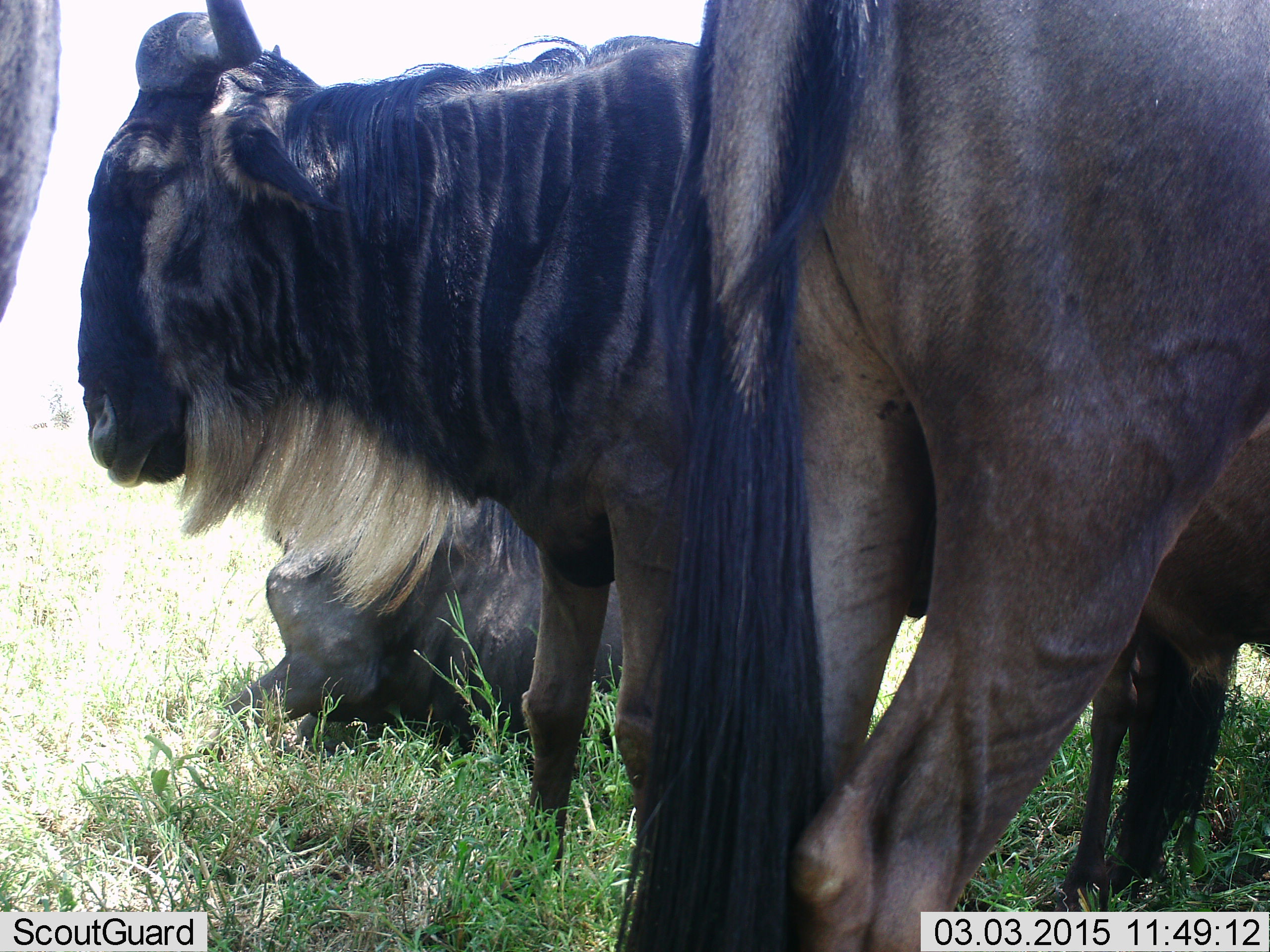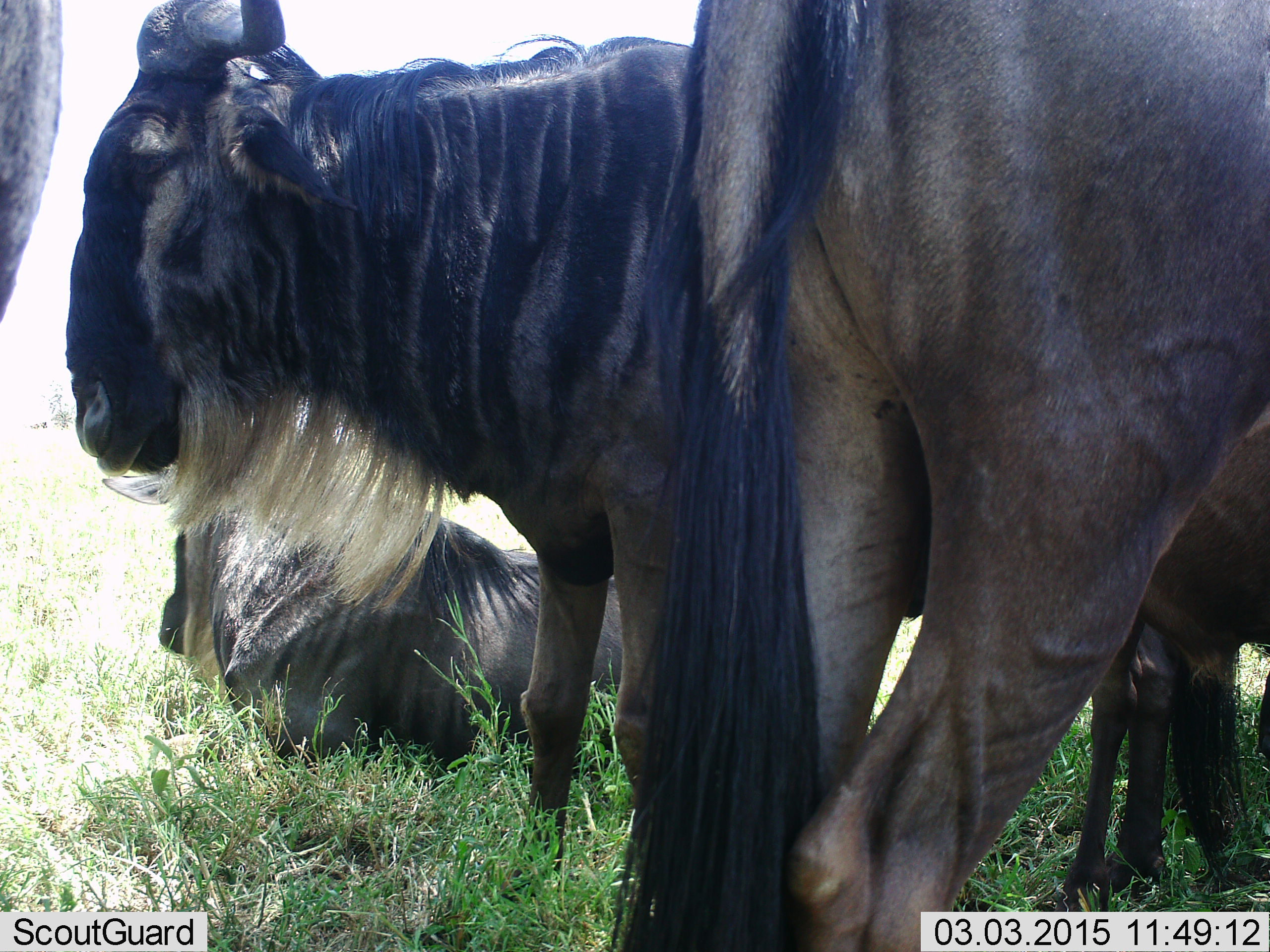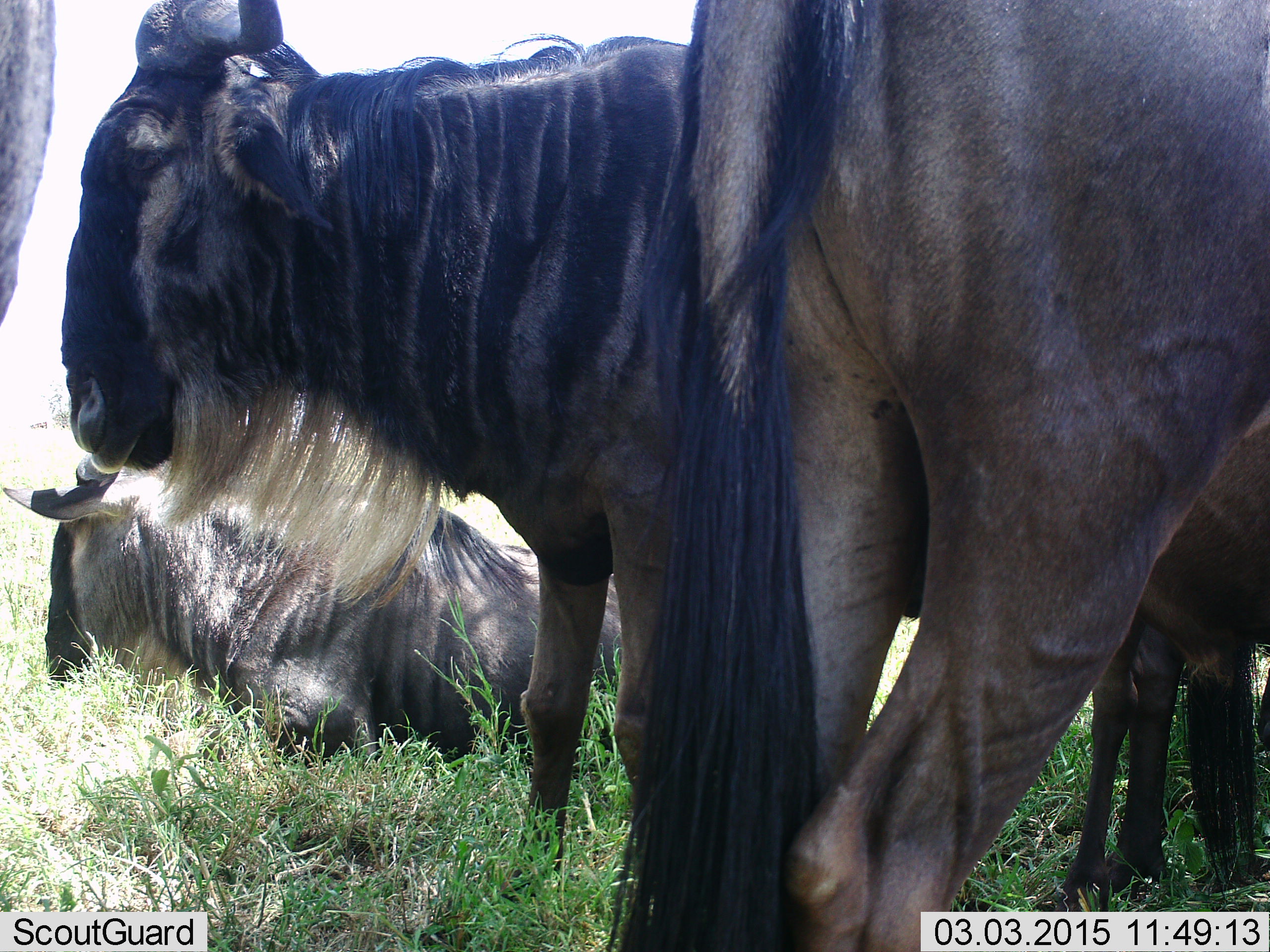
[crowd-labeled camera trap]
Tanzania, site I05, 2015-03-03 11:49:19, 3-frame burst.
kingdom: Animalia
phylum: Chordata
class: Mammalia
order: Artiodactyla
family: Bovidae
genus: Connochaetes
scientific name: Connochaetes taurinus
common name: blue wildebeest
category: wildebeest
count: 5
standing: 90%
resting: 90%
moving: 0%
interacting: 0%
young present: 30%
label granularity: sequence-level